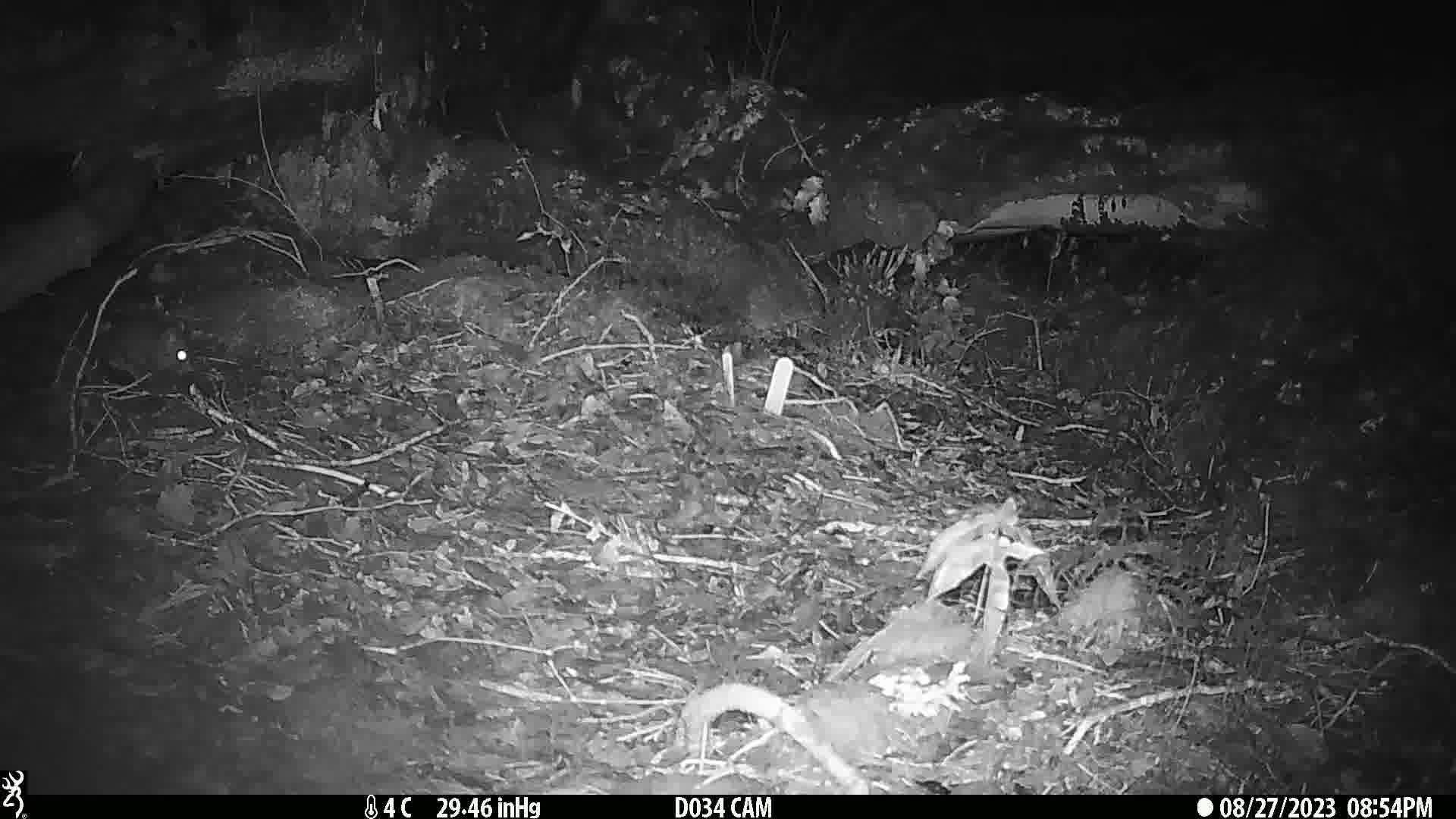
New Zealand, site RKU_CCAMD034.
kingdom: Animalia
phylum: Chordata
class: Mammalia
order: Rodentia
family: Muridae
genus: Rattus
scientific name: Rattus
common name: rat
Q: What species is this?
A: Rat (Rattus).